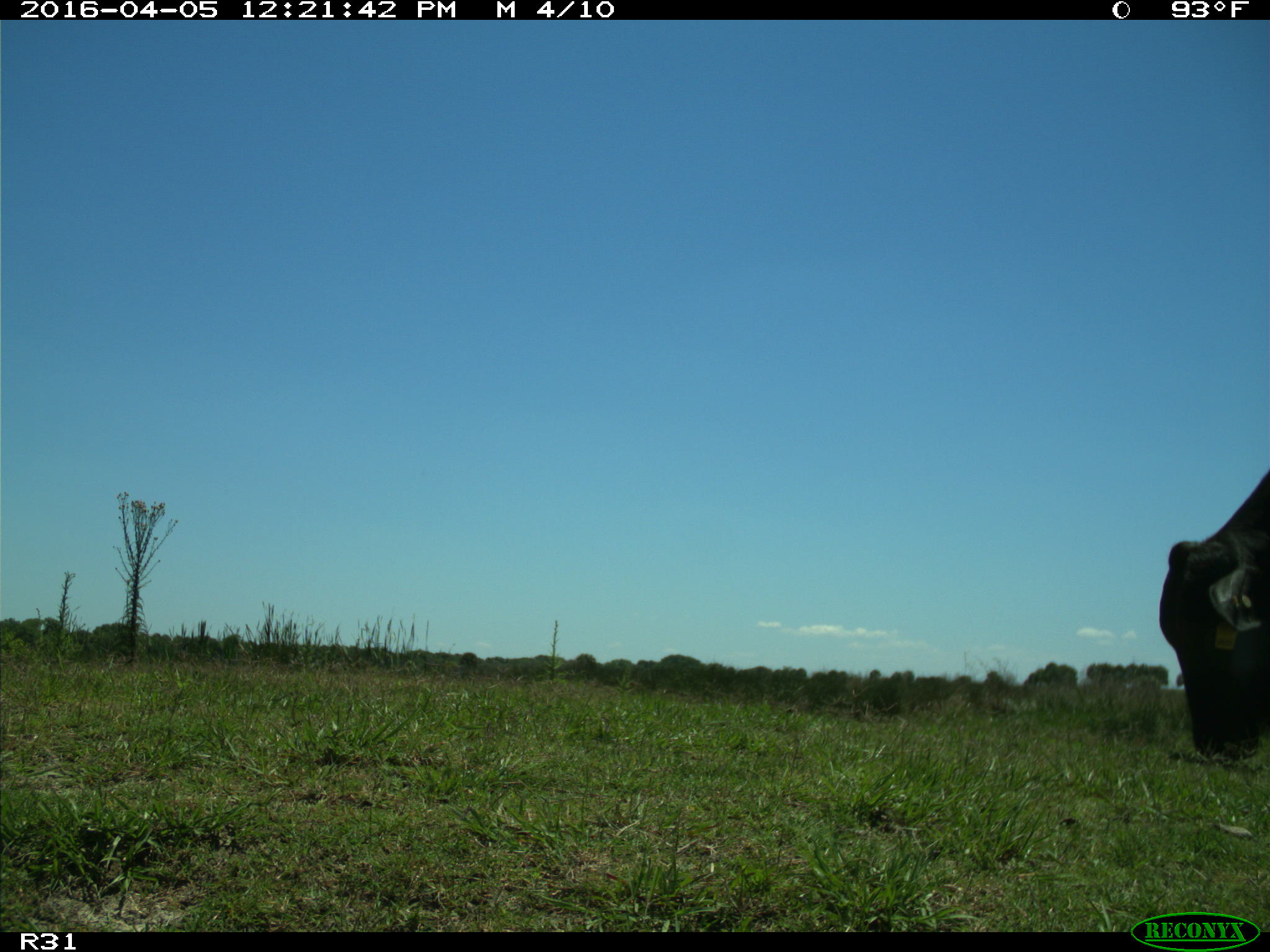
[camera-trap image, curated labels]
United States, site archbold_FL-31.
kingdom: Animalia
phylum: Chordata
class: Mammalia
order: Artiodactyla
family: Bovidae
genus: Bos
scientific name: Bos taurus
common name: domestic cow